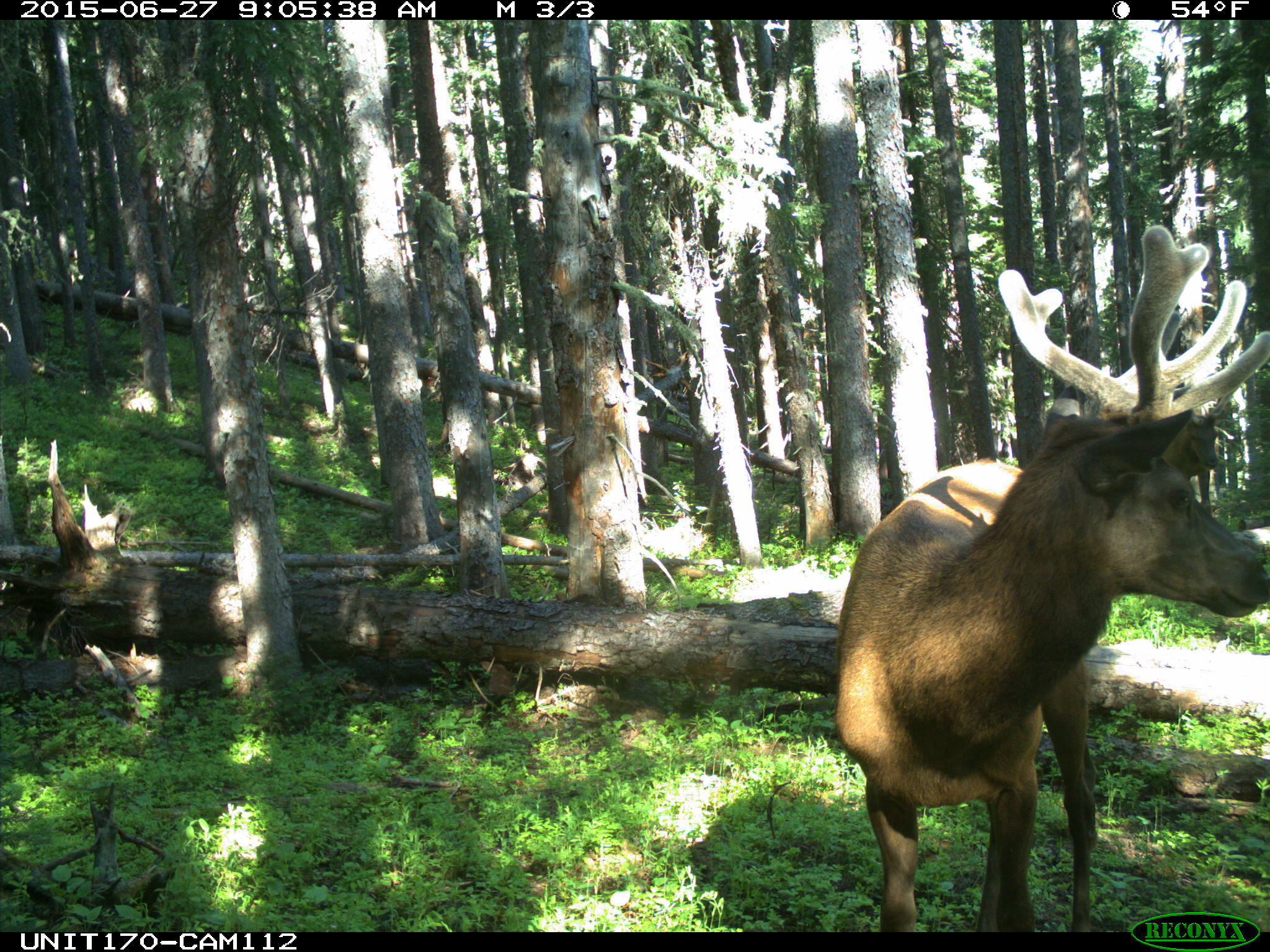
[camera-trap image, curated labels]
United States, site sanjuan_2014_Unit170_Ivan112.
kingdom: Animalia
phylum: Chordata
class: Mammalia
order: Artiodactyla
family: Cervidae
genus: Cervus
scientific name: Cervus elaphus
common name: red deer